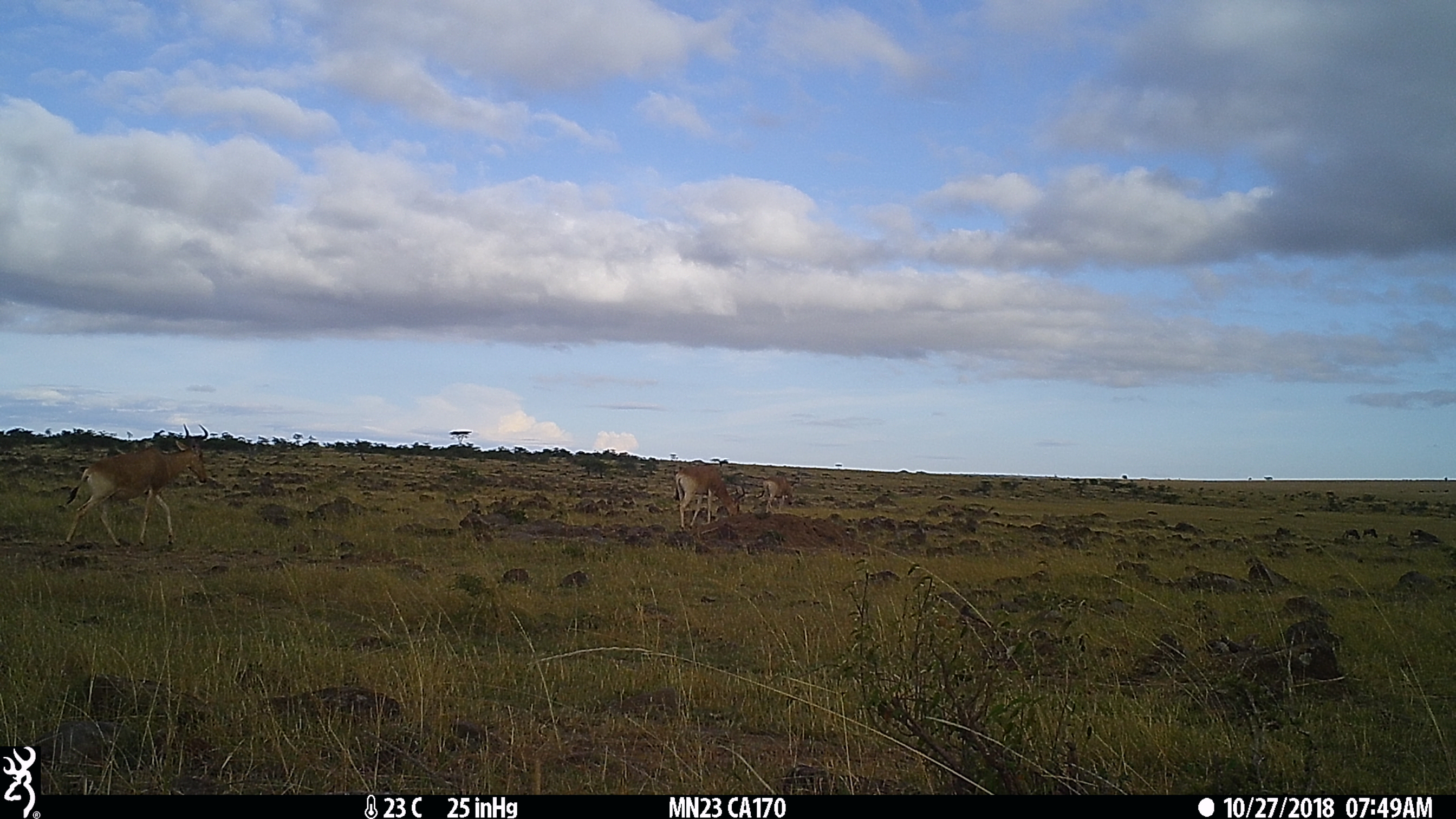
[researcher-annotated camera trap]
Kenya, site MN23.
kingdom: Animalia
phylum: Chordata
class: Mammalia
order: Artiodactyla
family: Bovidae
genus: Alcelaphus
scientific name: Alcelaphus buselaphus cokii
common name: coke's hartebeest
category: hartebeest cokes